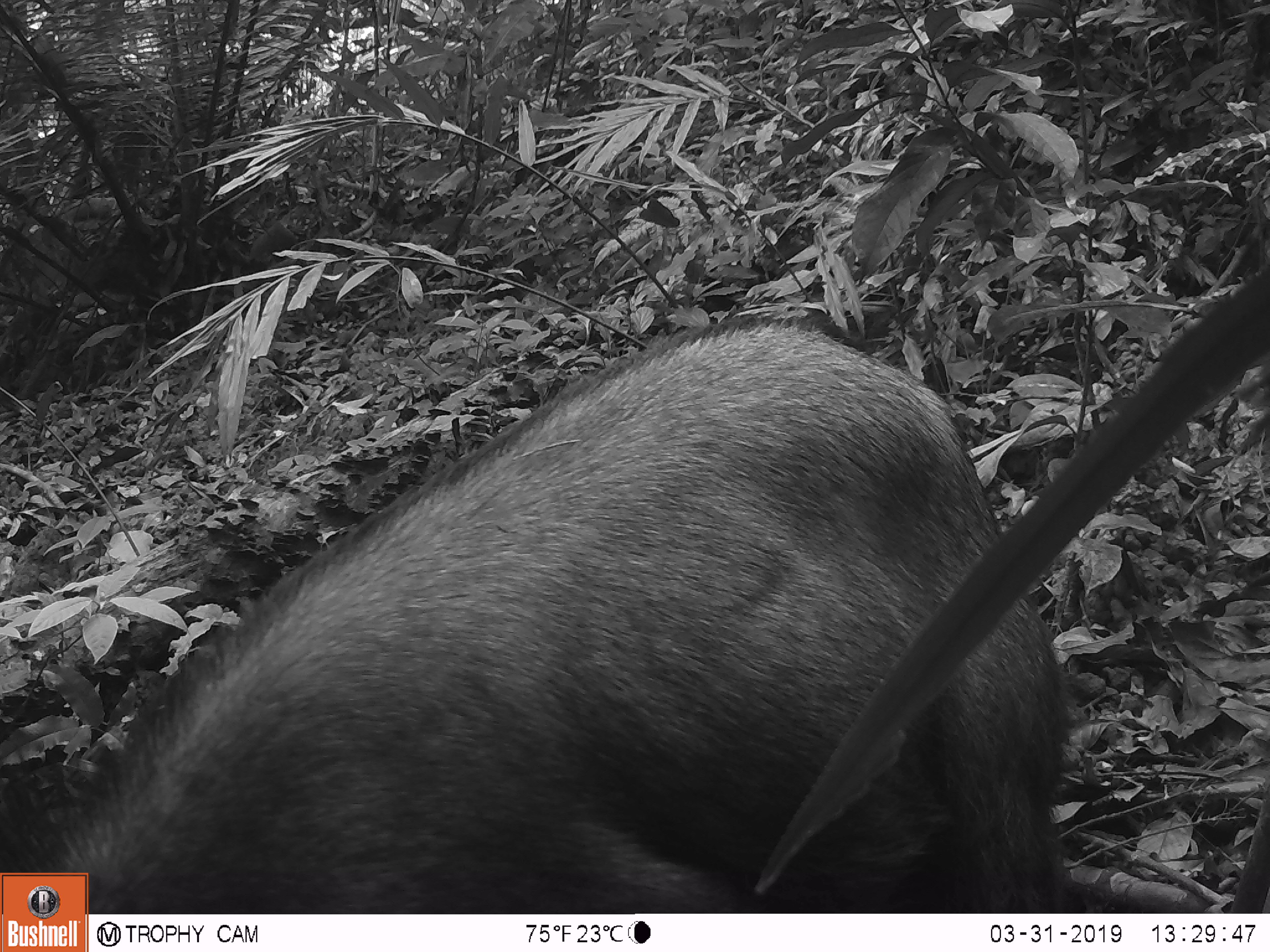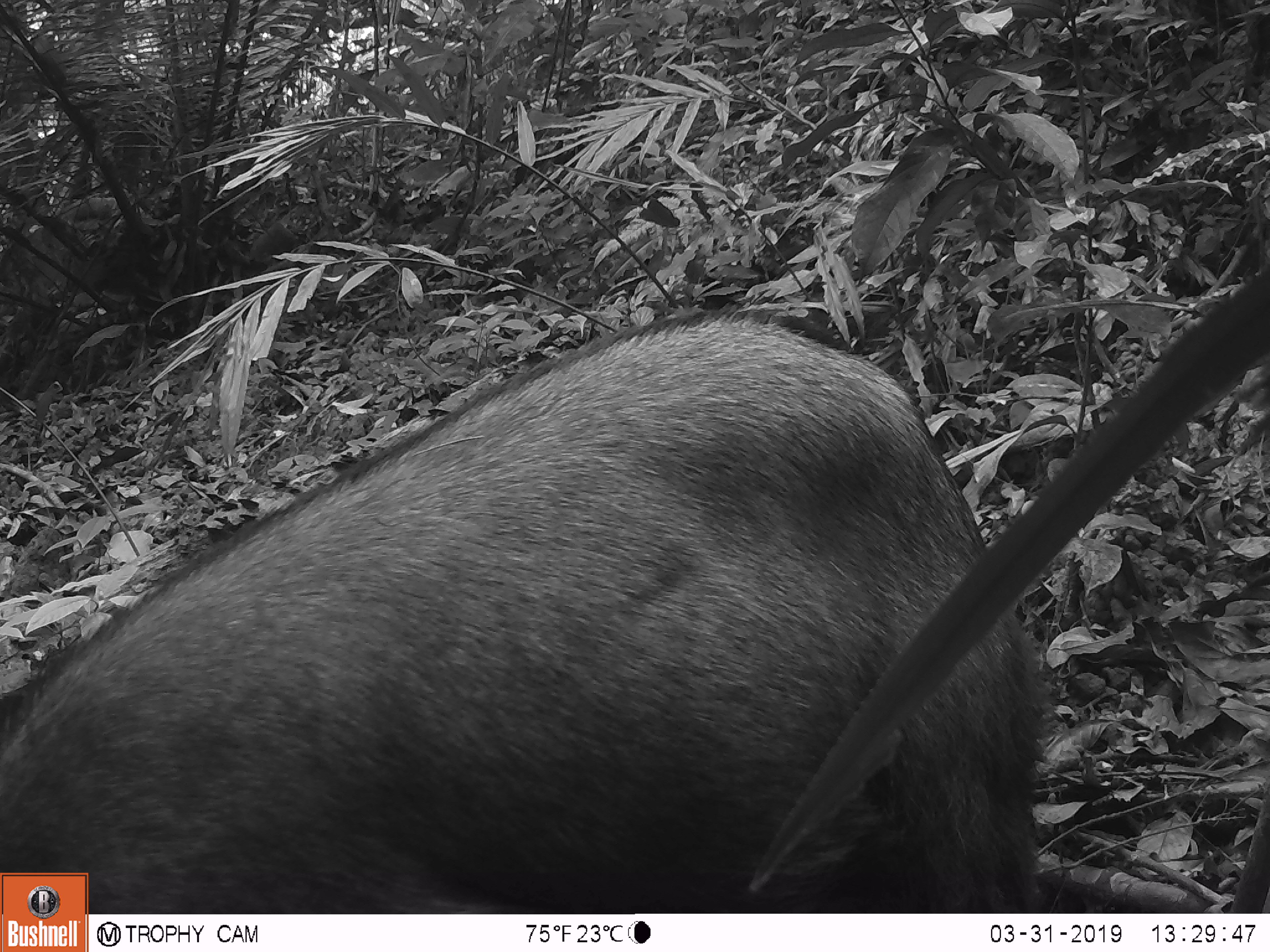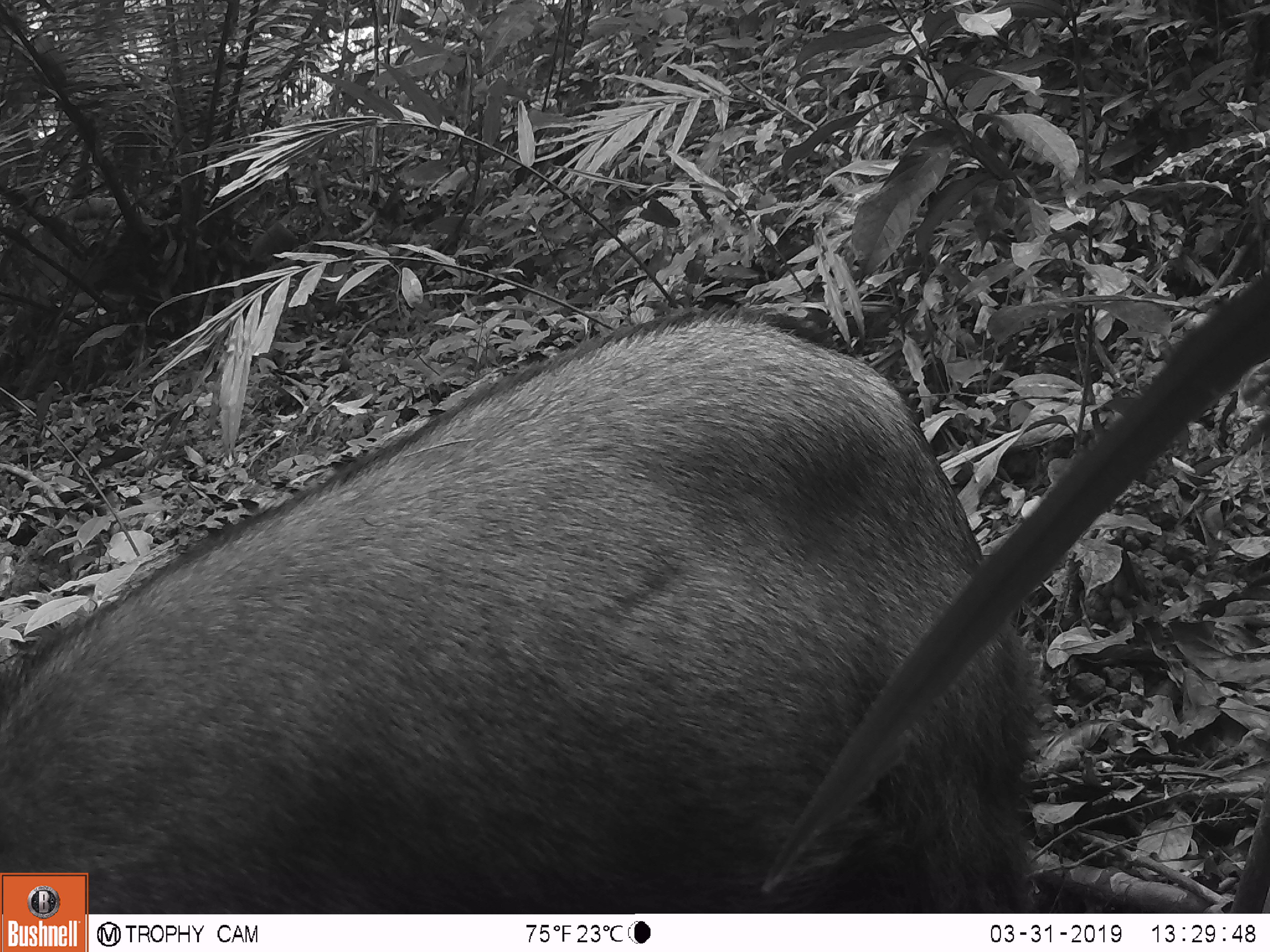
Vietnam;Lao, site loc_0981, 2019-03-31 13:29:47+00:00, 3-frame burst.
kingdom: Animalia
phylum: Chordata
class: Mammalia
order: Artiodactyla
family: Bovidae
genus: Capricornis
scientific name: Capricornis sumatraensis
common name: chinese serow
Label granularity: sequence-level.